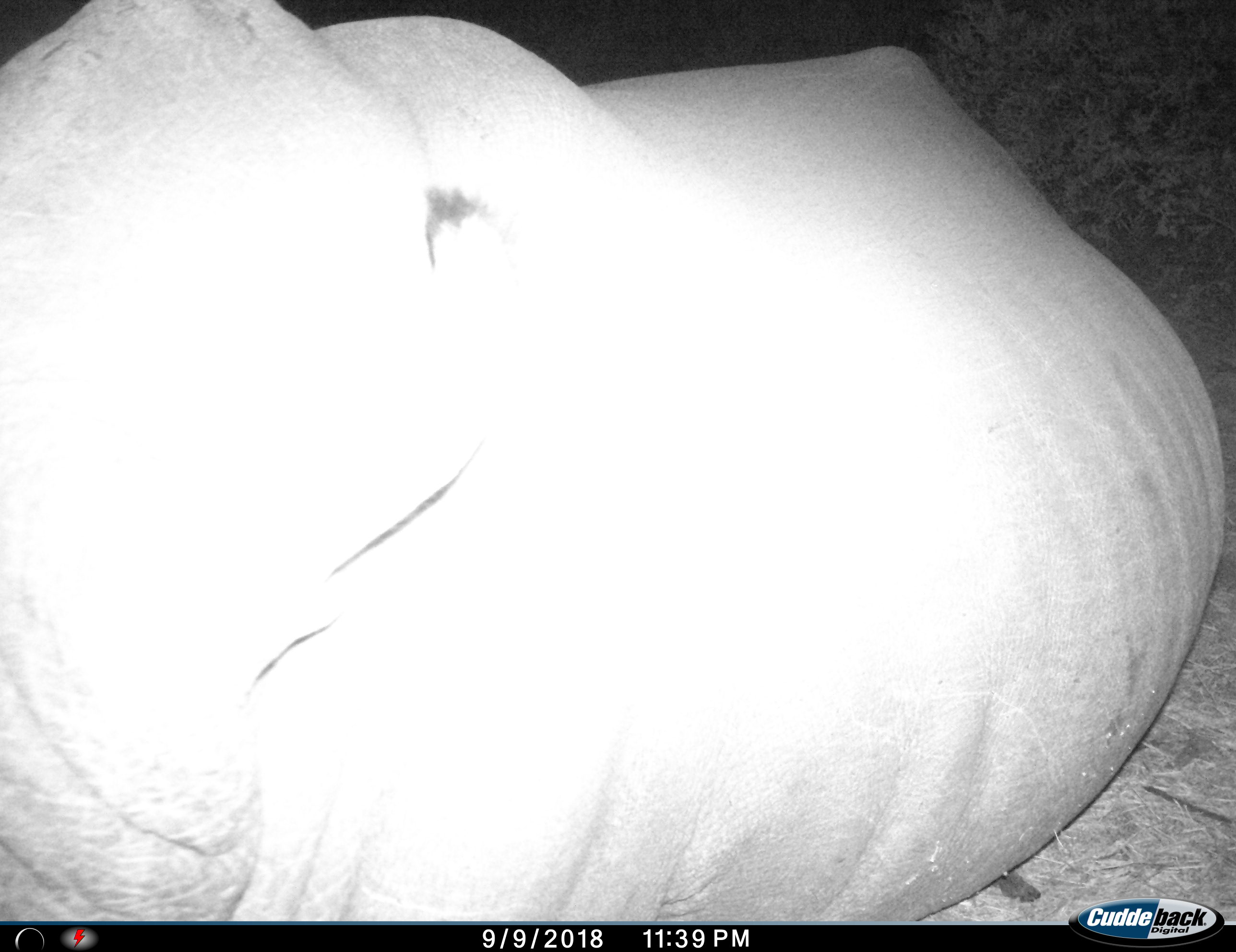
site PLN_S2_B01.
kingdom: Animalia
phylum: Chordata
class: Mammalia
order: Perissodactyla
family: Rhinocerotidae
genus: Ceratotherium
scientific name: Ceratotherium simum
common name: white rhinoceros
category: rhinoceroswhite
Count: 1.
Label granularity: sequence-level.